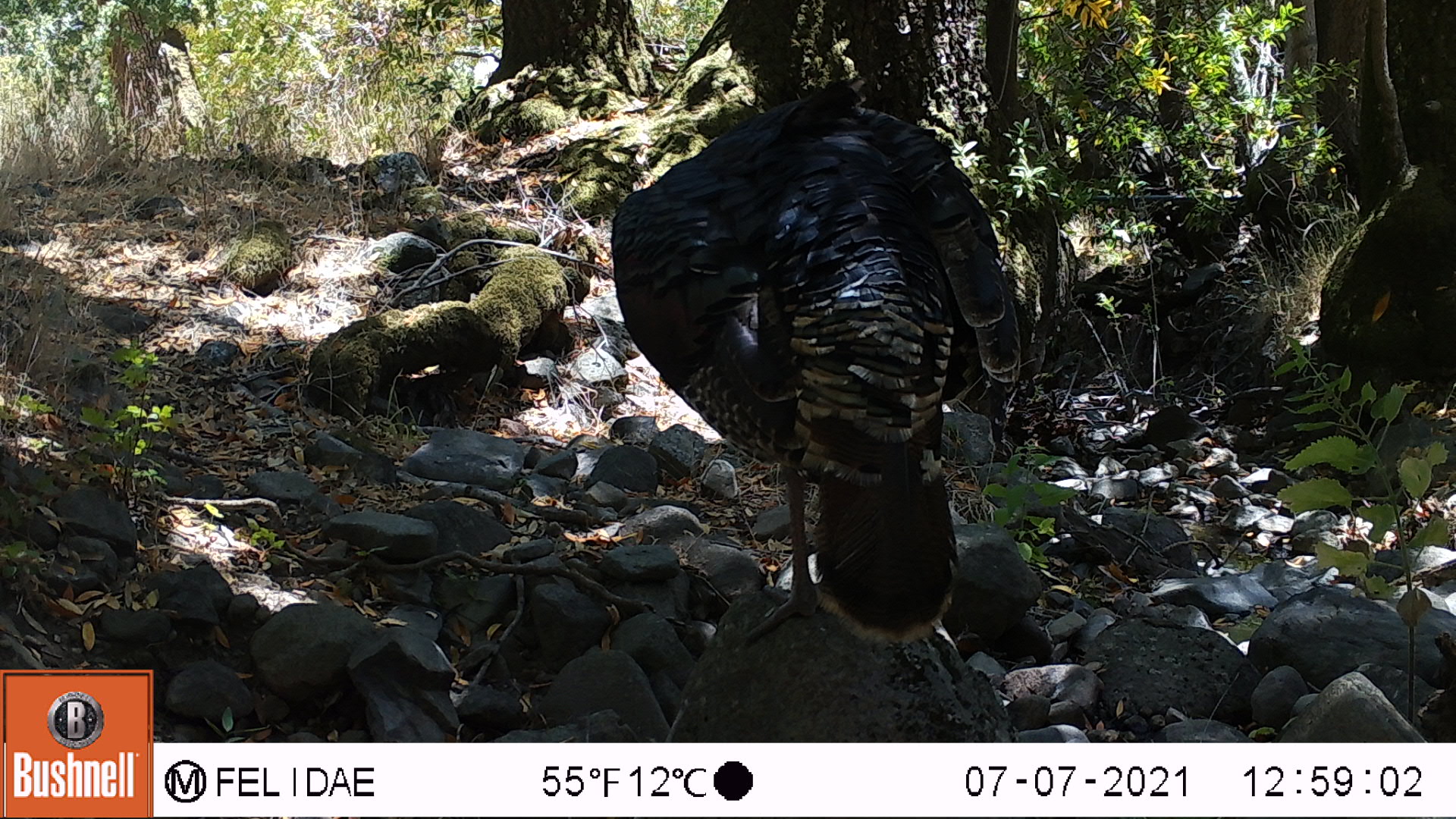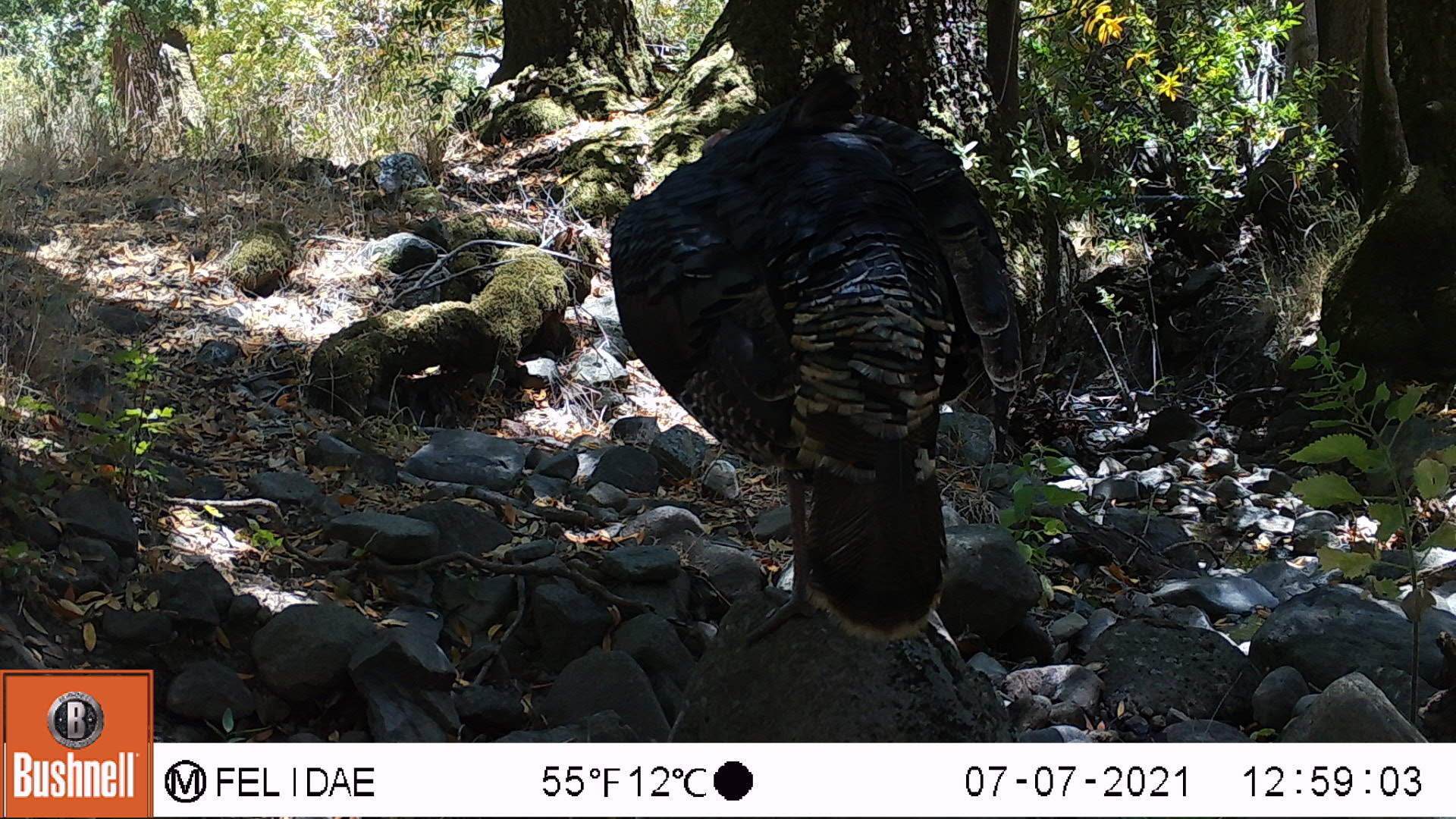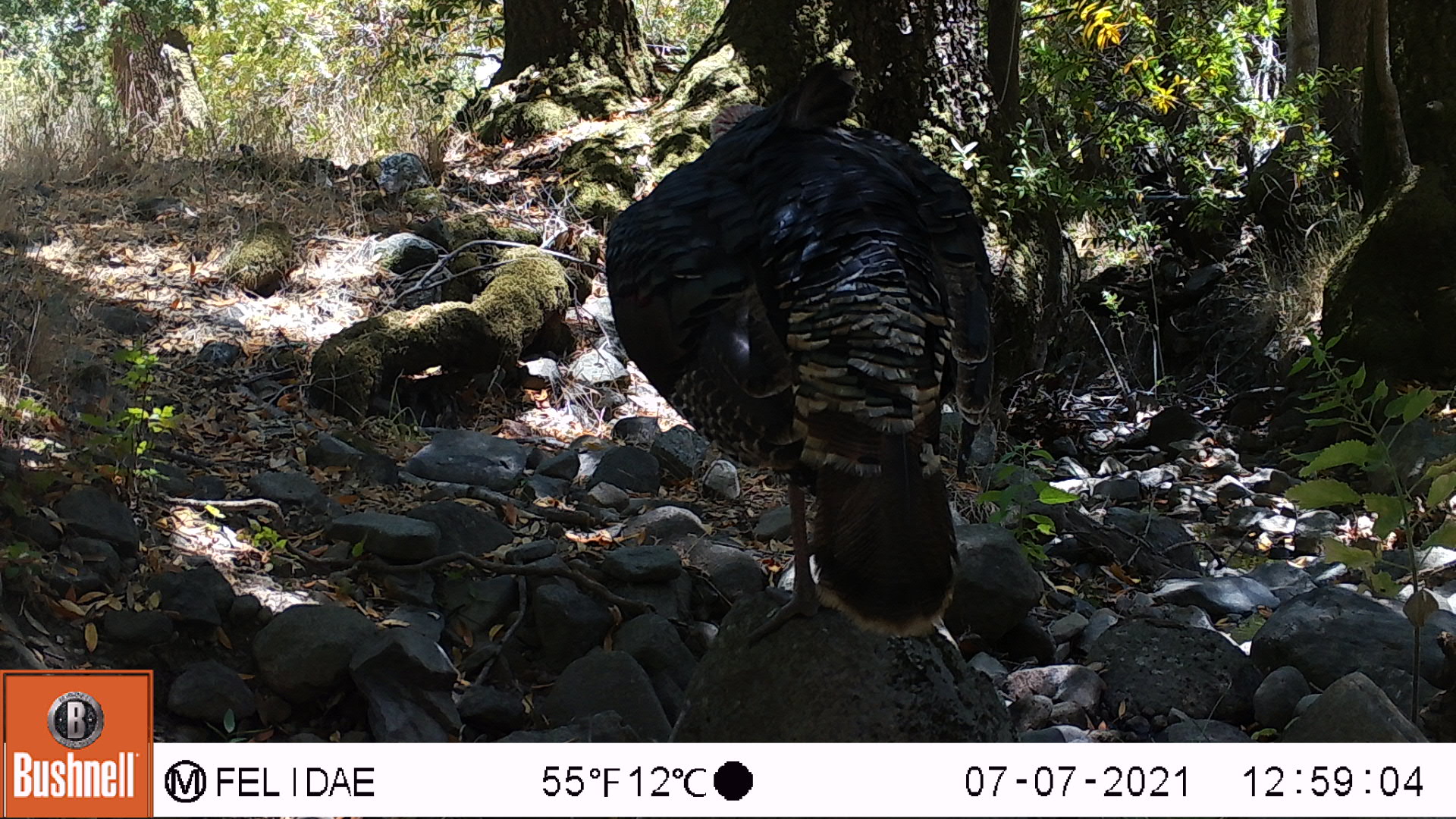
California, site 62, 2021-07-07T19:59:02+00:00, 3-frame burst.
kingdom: Animalia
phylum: Chordata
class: Aves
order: Galliformes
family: Phasianidae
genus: Meleagris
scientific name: Meleagris gallopavo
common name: turkey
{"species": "turkey (Meleagris gallopavo)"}